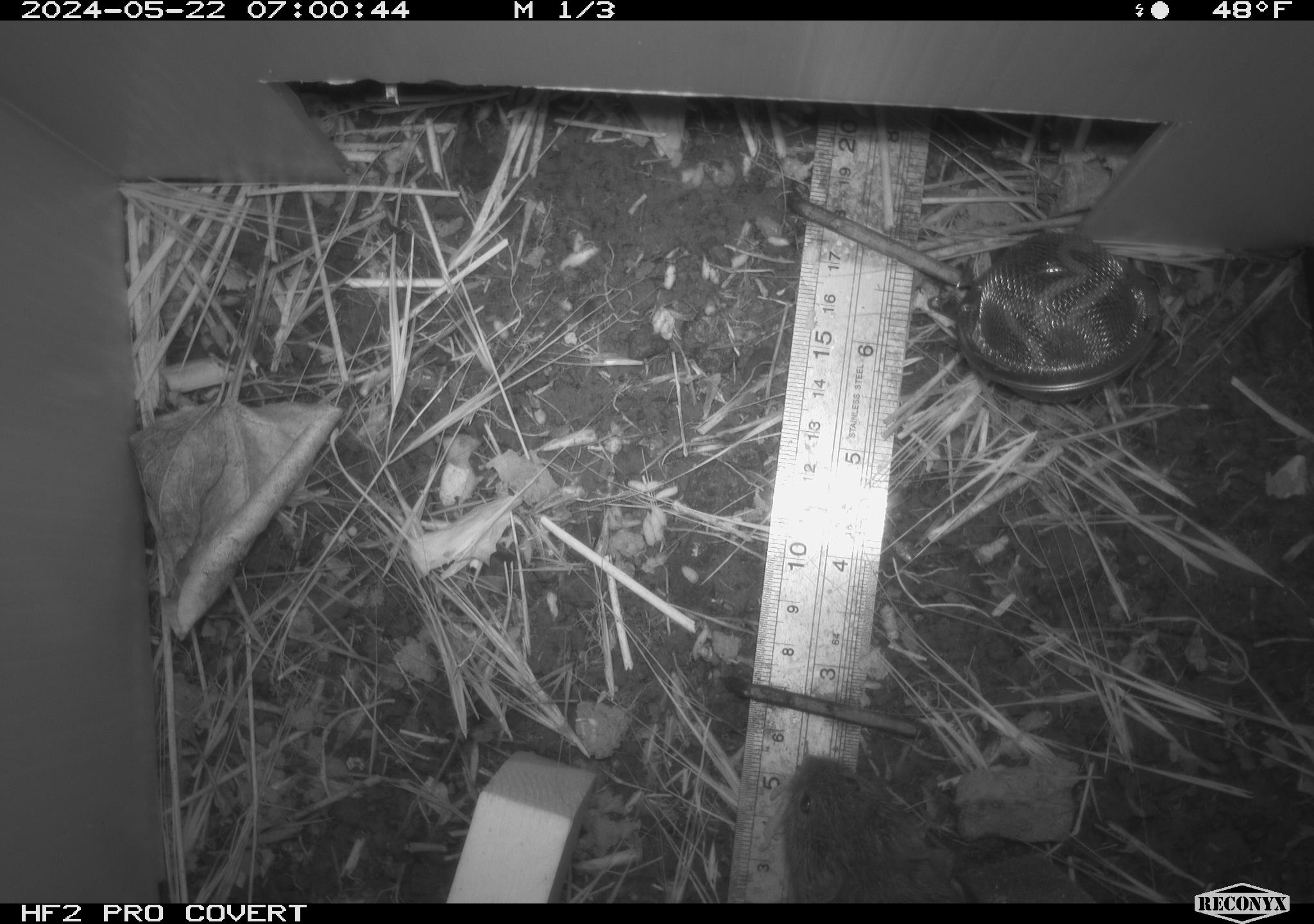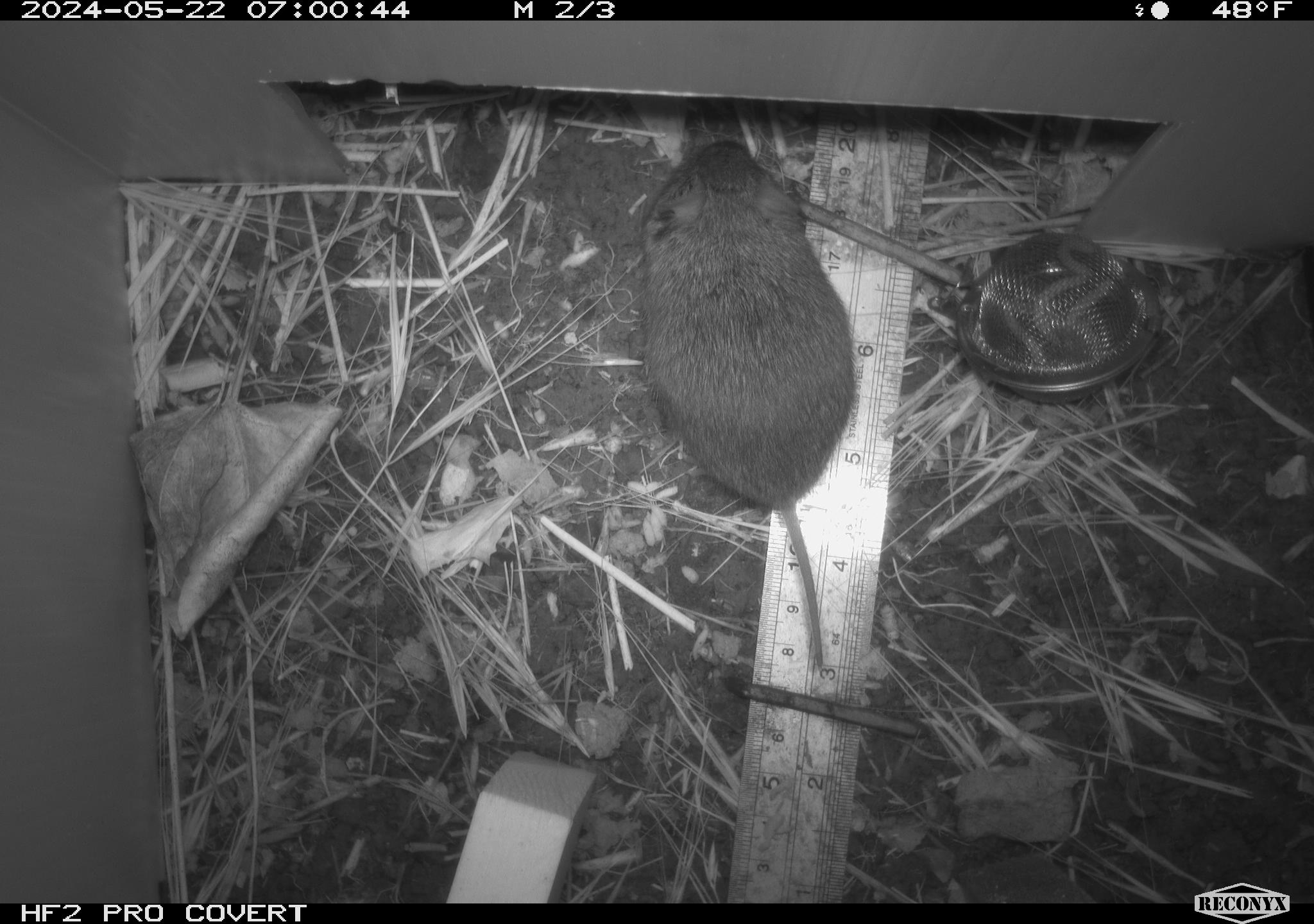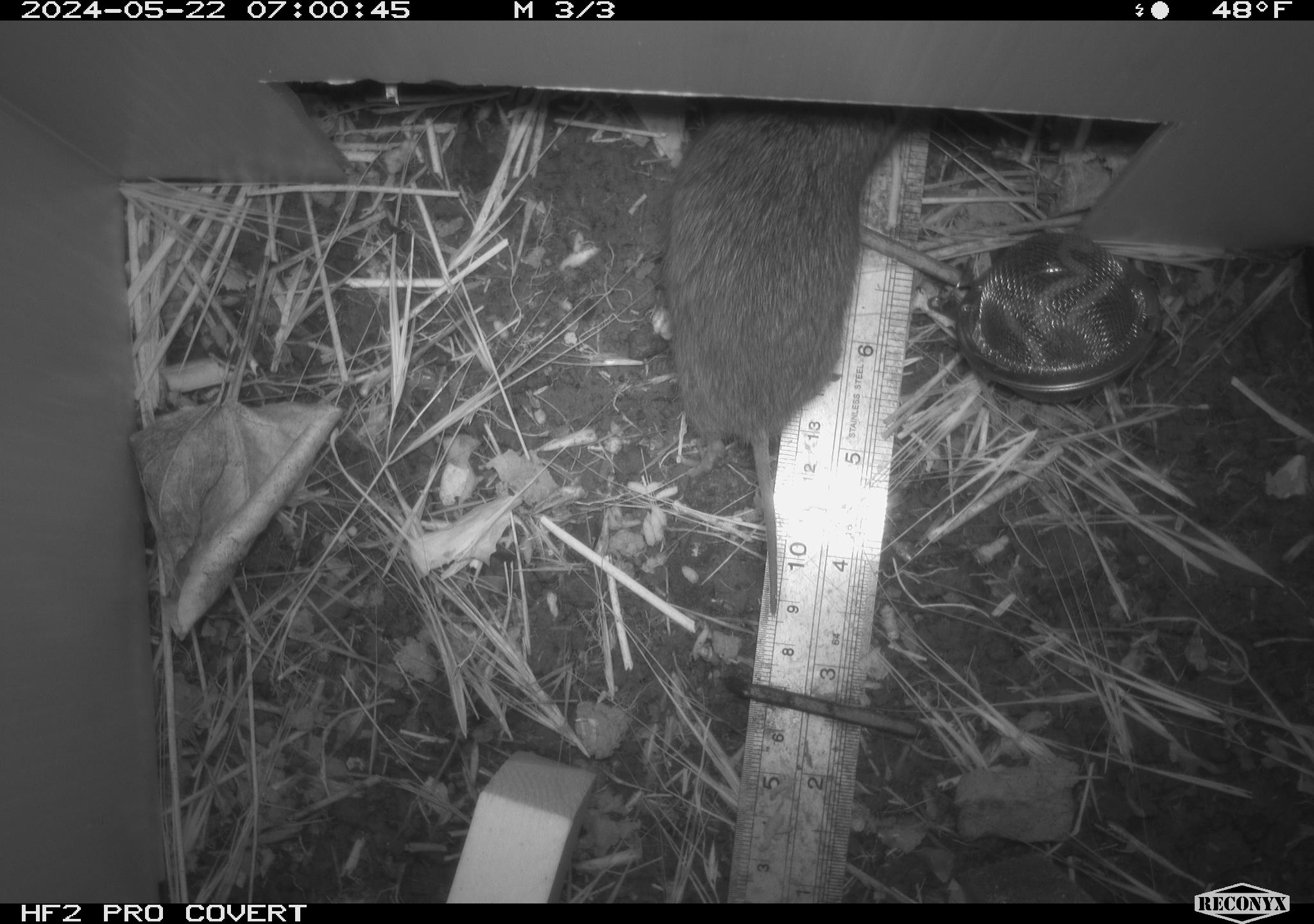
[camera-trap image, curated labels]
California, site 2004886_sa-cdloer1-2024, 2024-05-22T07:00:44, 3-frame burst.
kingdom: Animalia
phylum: Chordata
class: Mammalia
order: Rodentia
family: Cricetidae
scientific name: Arvicolinae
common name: voles, lemmings, and muskrats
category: arvicolinae subfamily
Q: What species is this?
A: Arvicolinae subfamily (voles, lemmings, and muskrats) (Arvicolinae).